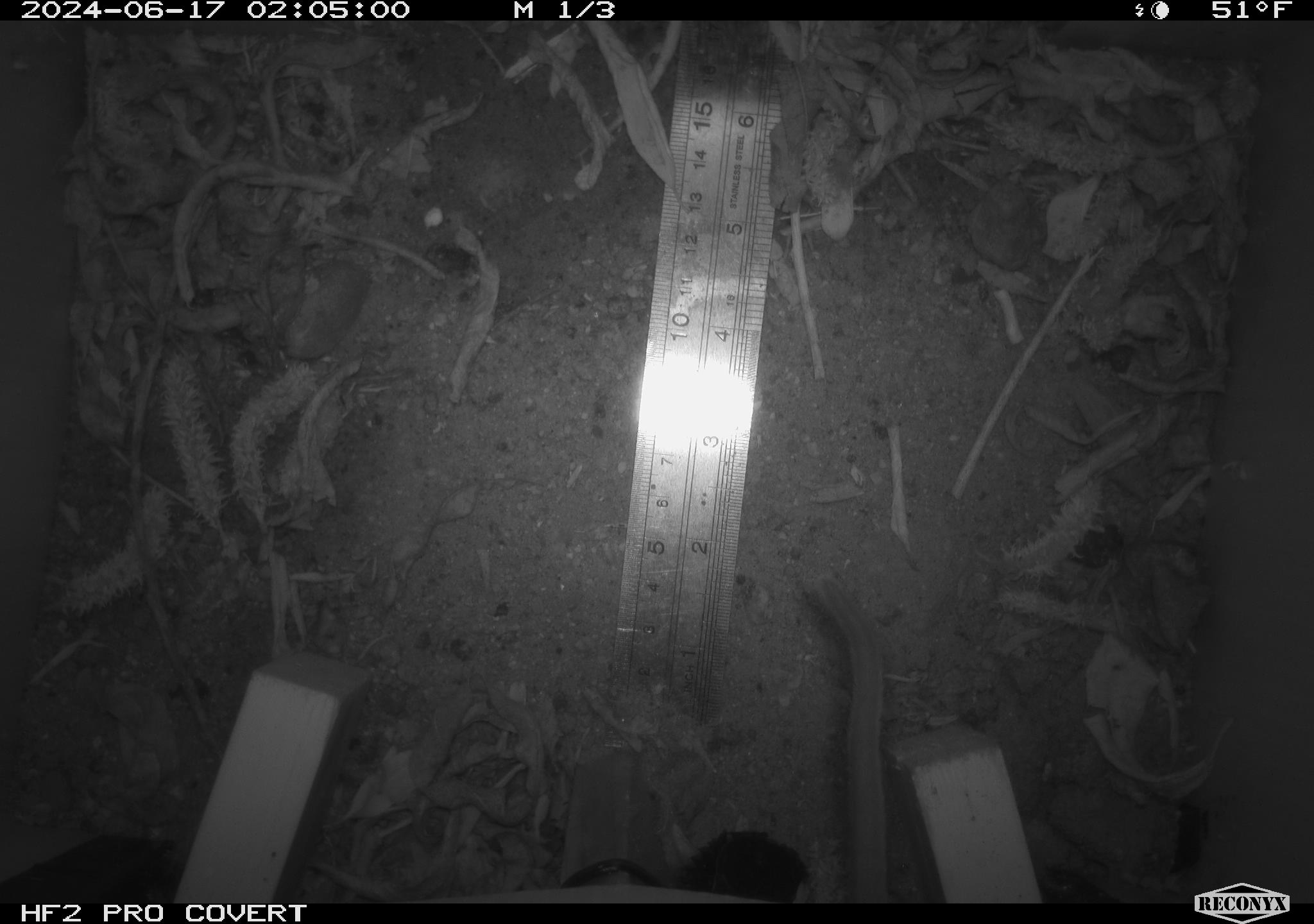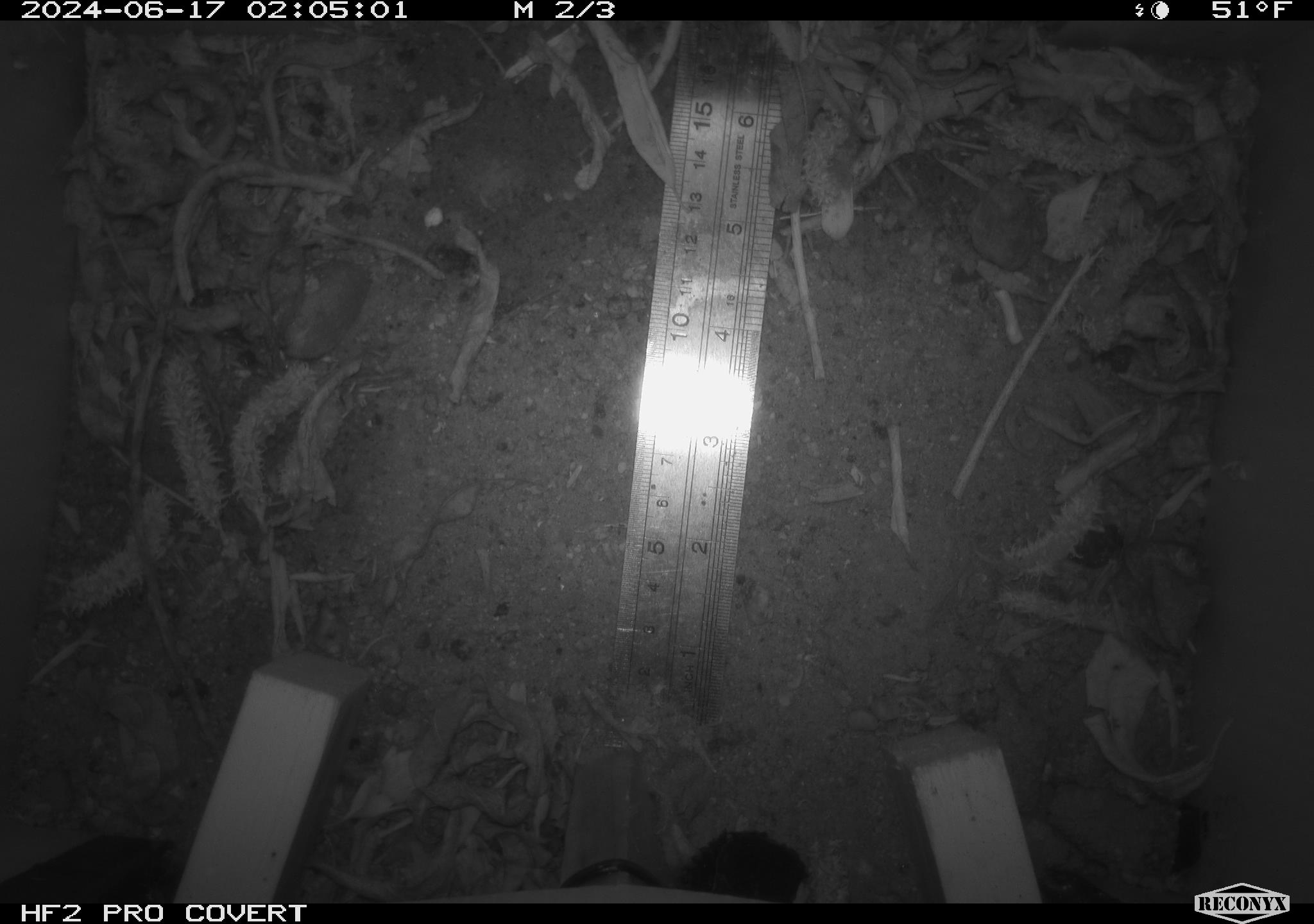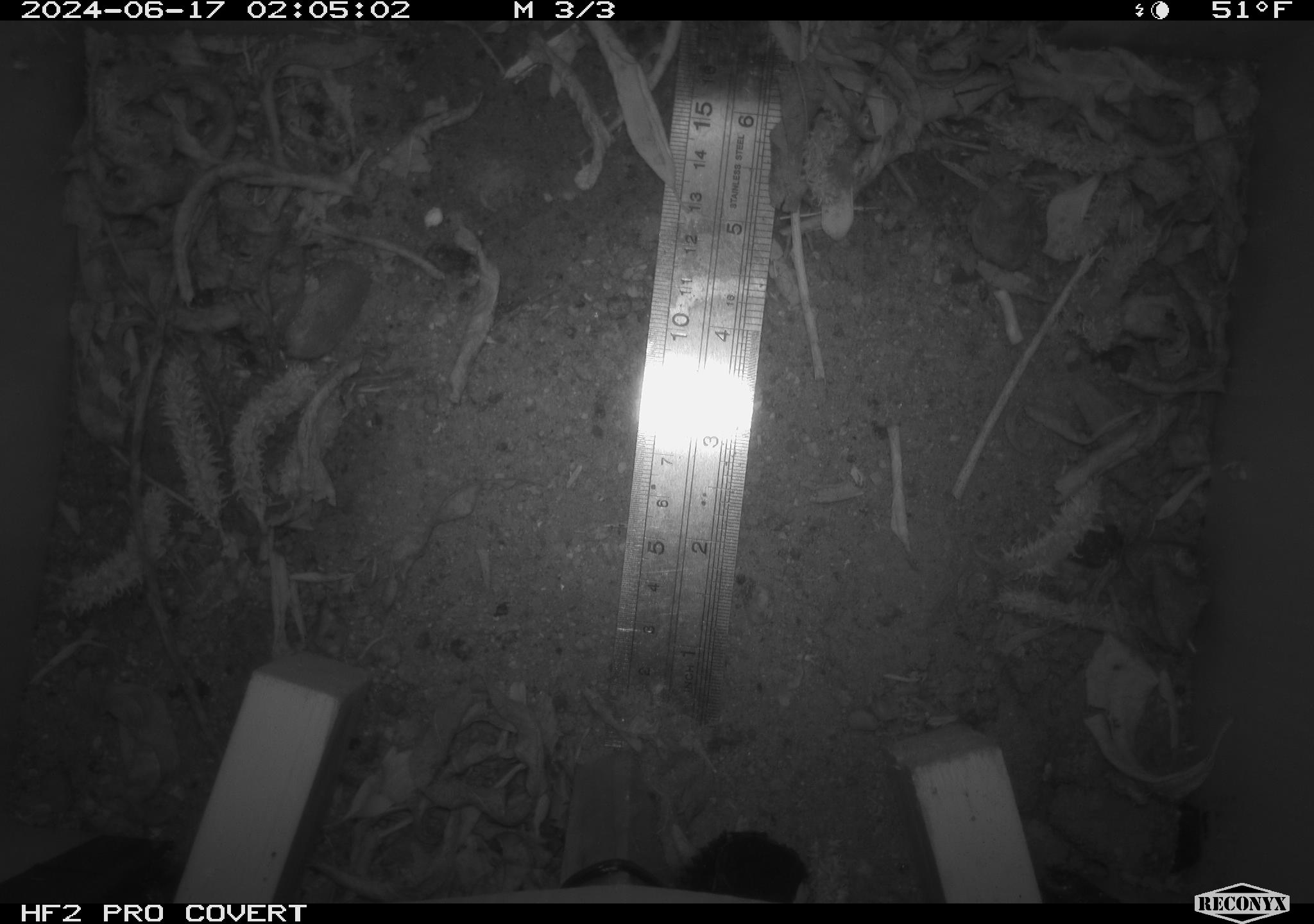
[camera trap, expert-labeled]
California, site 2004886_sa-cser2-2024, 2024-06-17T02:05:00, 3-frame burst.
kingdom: Animalia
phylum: Chordata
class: Mammalia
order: Rodentia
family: Muridae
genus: Rattus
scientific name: Rattus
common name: rat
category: rattus species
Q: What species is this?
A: Rattus species (rat) (Rattus).